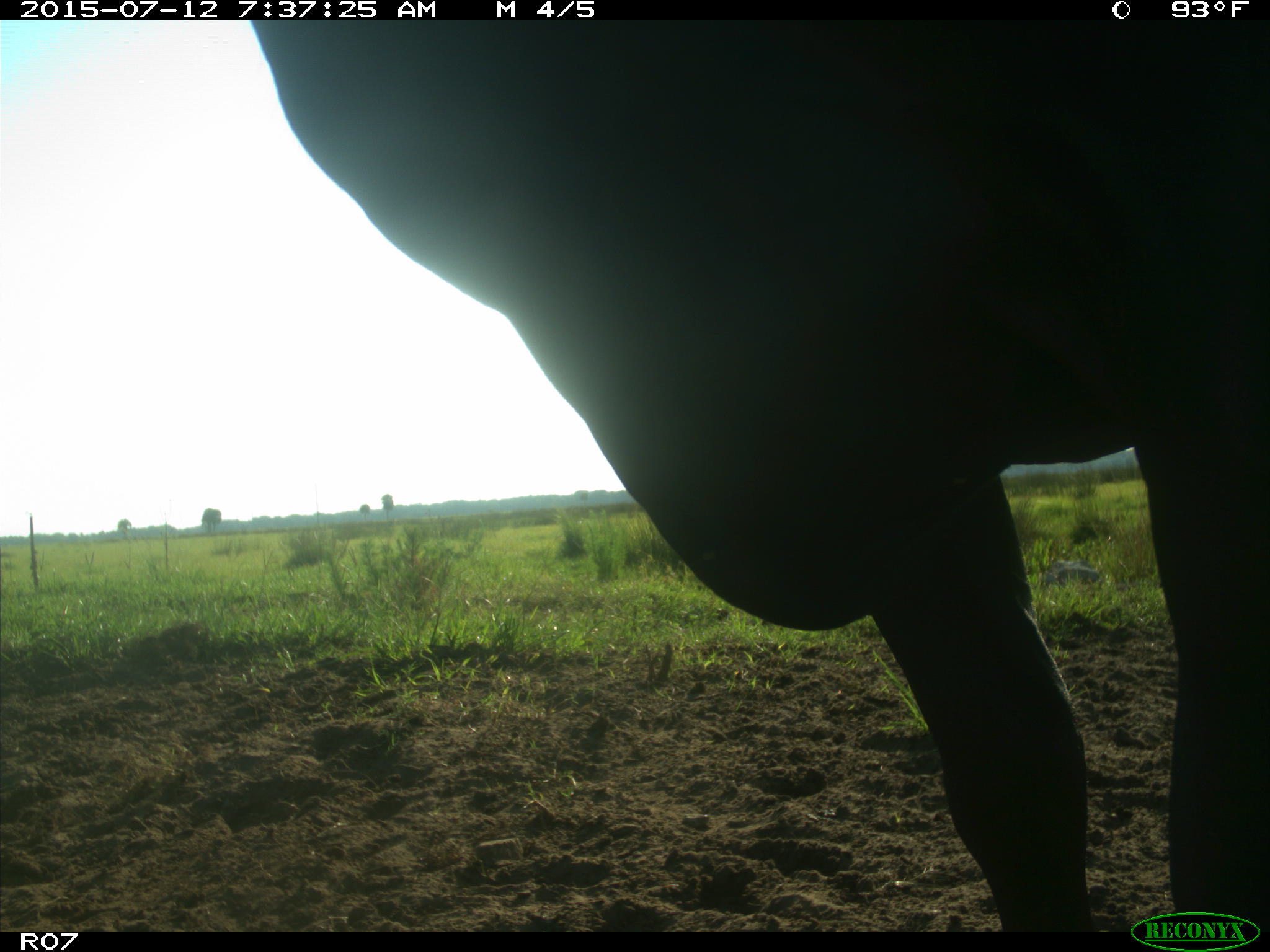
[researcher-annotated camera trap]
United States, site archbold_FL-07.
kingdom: Animalia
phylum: Chordata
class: Mammalia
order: Artiodactyla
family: Bovidae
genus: Bos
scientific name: Bos taurus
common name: domestic cow